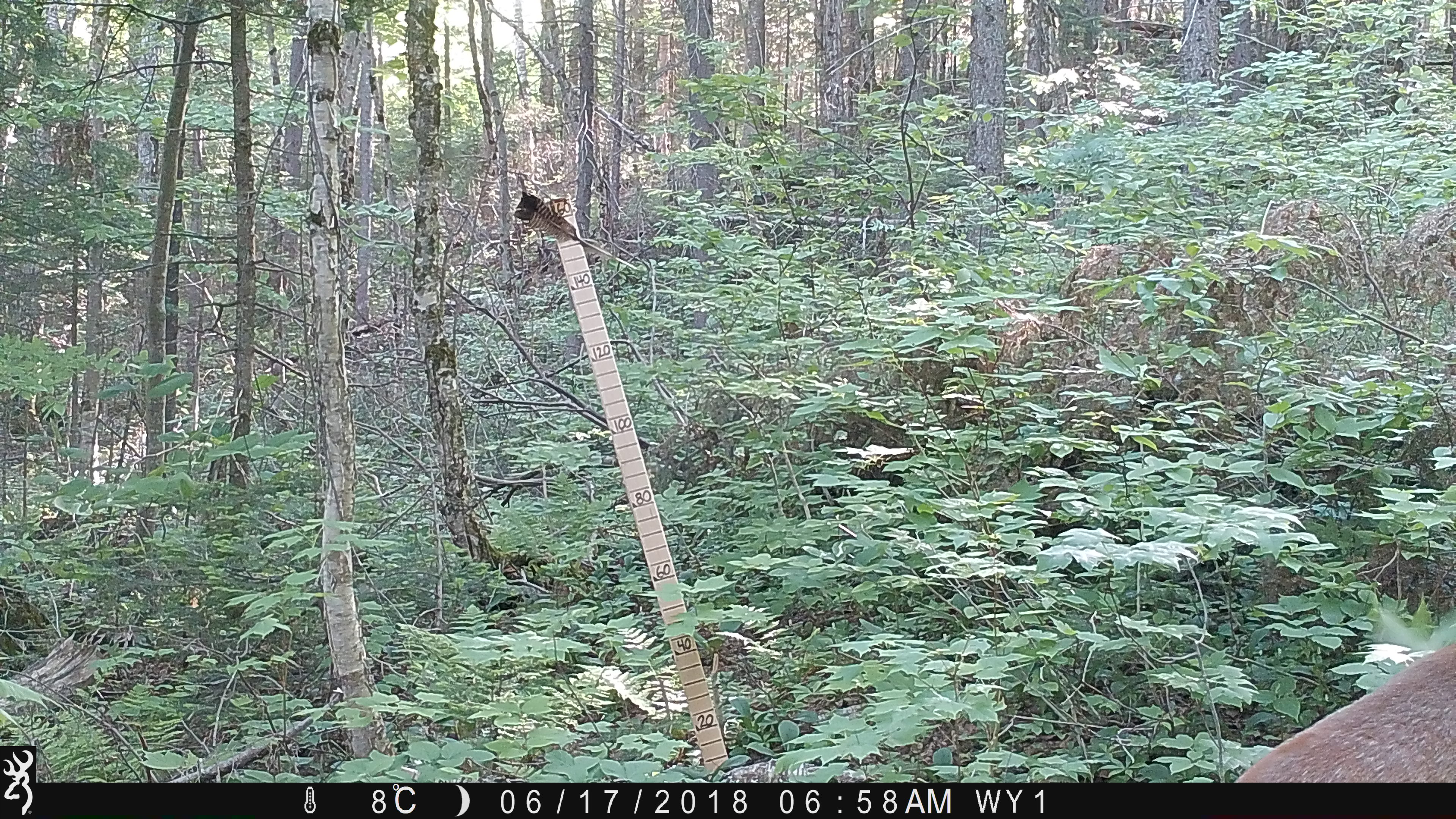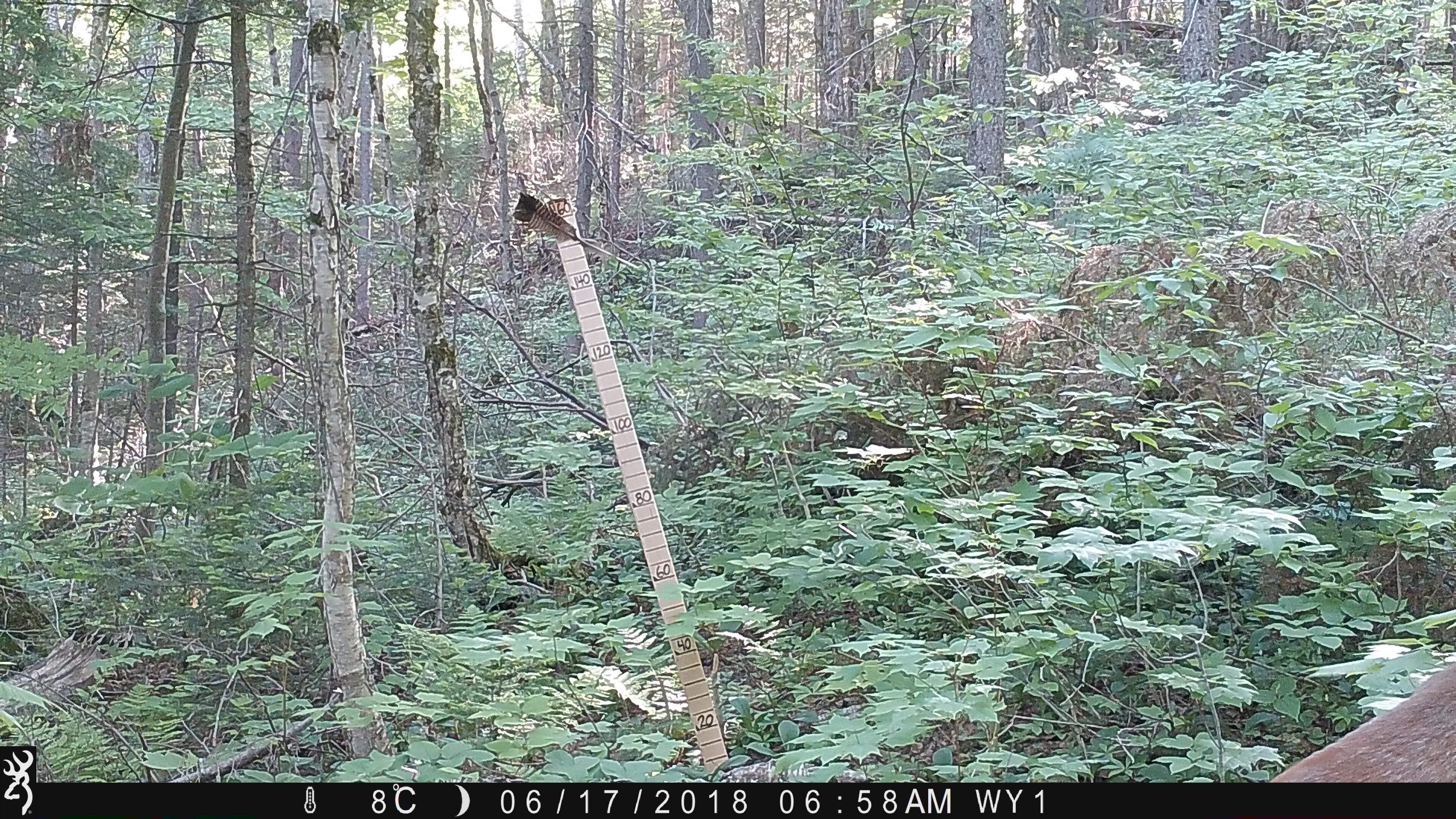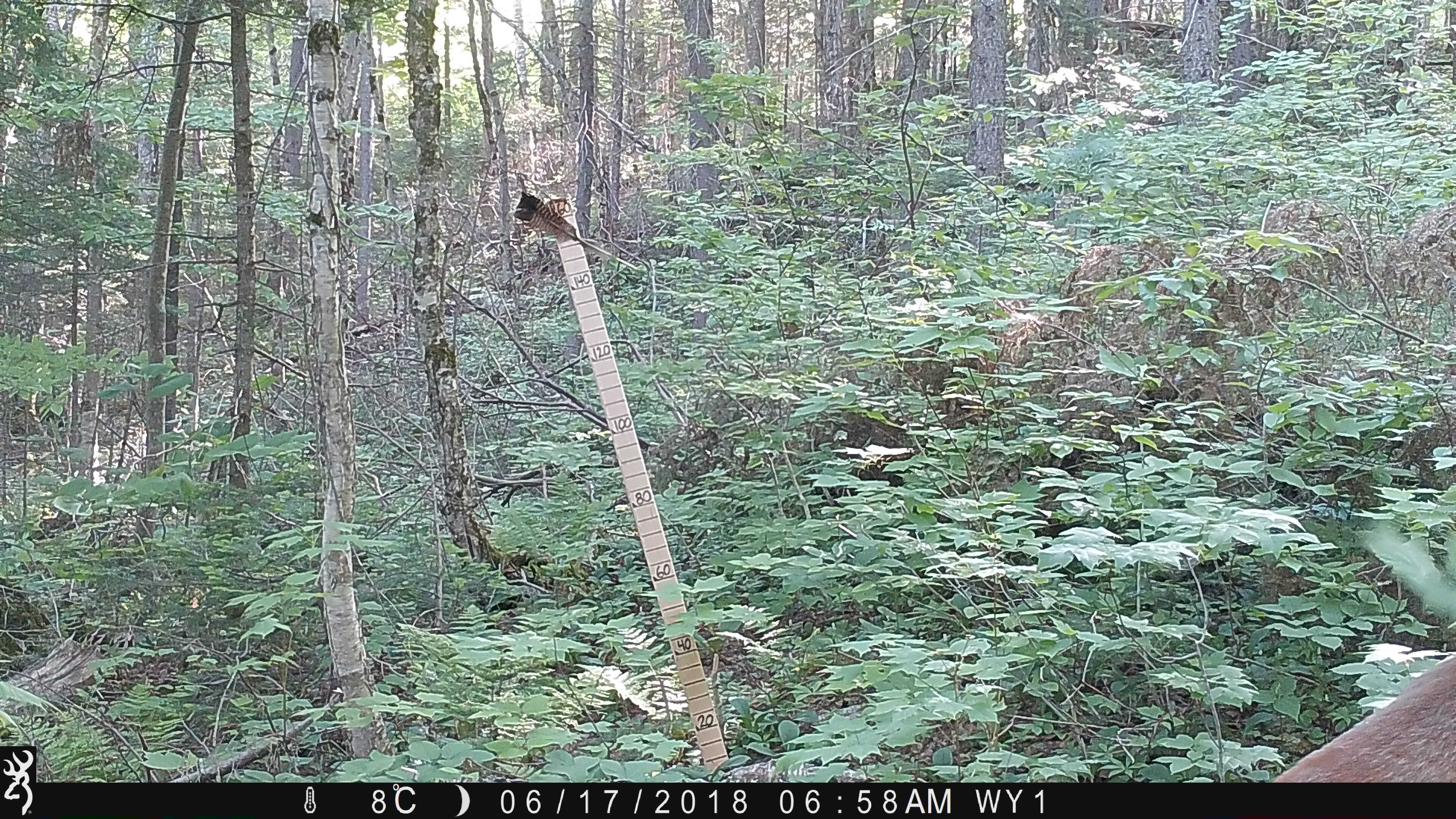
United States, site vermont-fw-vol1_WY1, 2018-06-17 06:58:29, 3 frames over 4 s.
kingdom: Animalia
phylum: Chordata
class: Mammalia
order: Artiodactyla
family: Cervidae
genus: Odocoileus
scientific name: Odocoileus virginianus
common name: white-tailed deer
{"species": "white-tailed deer (Odocoileus virginianus)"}